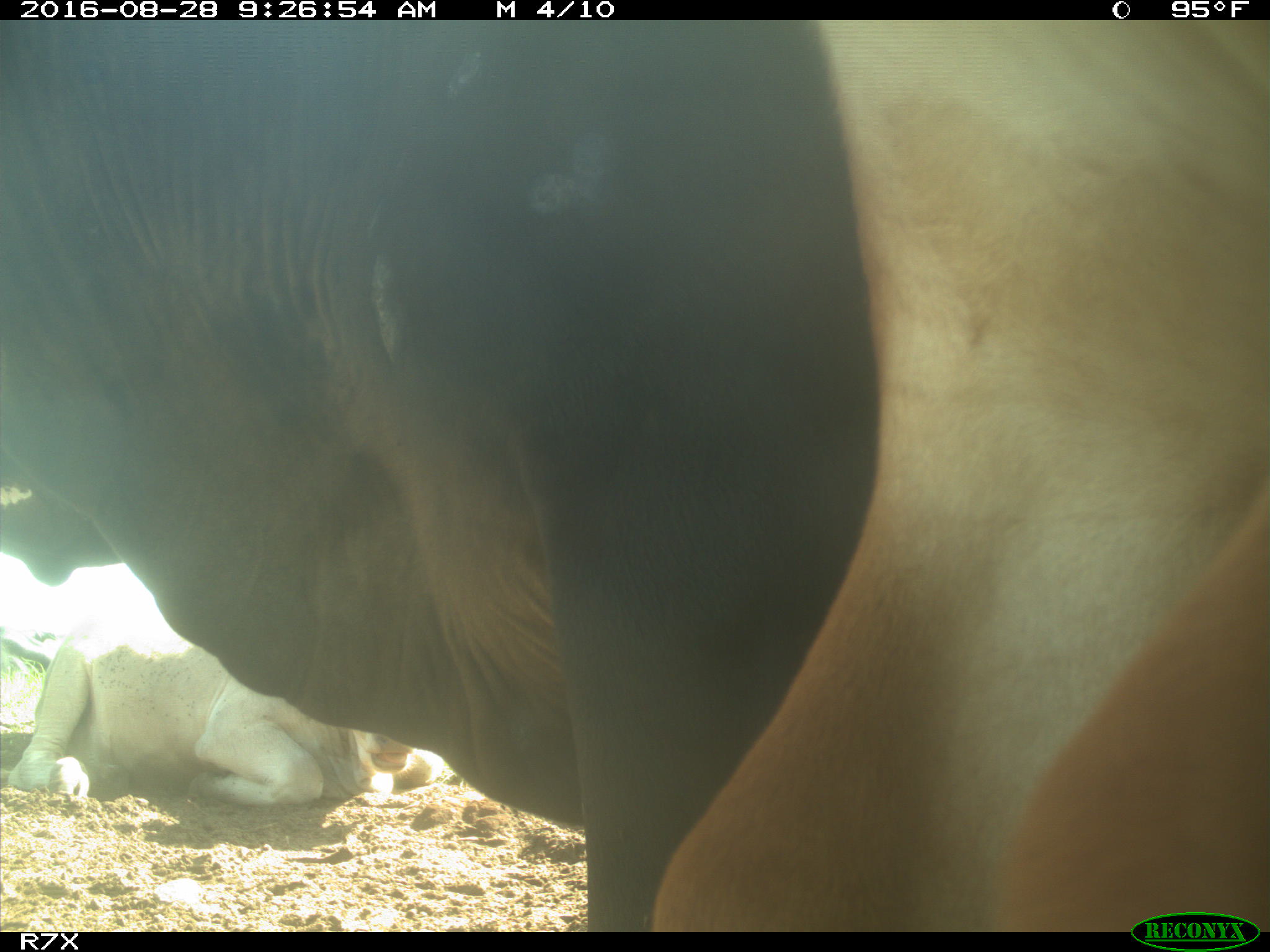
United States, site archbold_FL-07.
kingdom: Animalia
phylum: Chordata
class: Mammalia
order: Artiodactyla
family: Bovidae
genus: Bos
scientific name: Bos taurus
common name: domestic cow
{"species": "Bos taurus (domestic cow)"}